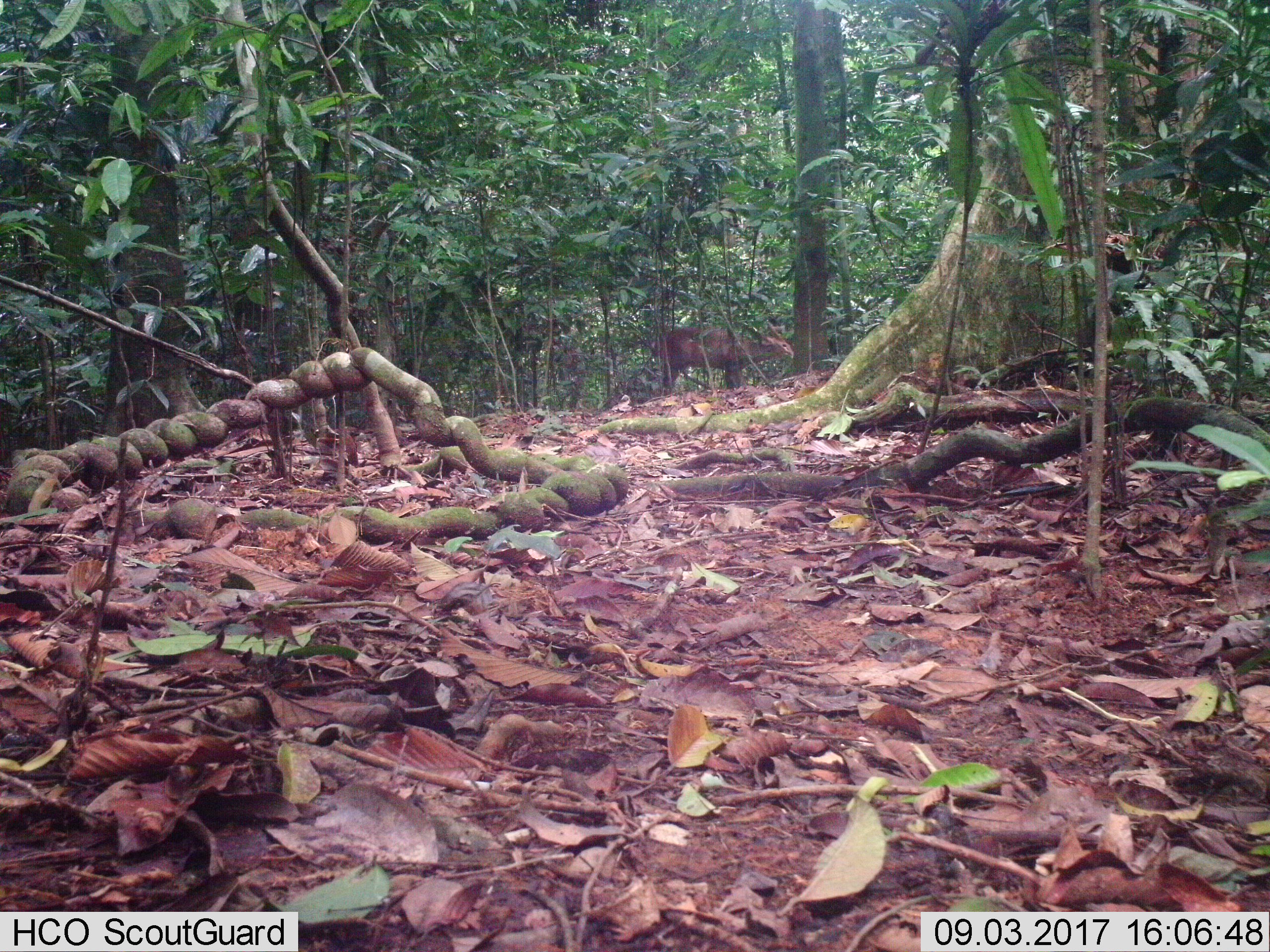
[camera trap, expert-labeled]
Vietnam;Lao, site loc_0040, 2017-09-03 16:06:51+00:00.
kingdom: Animalia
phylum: Chordata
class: Mammalia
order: Artiodactyla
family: Cervidae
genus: Muntiacus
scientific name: Muntiacus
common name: muntjacs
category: unidentified muntjac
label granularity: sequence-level